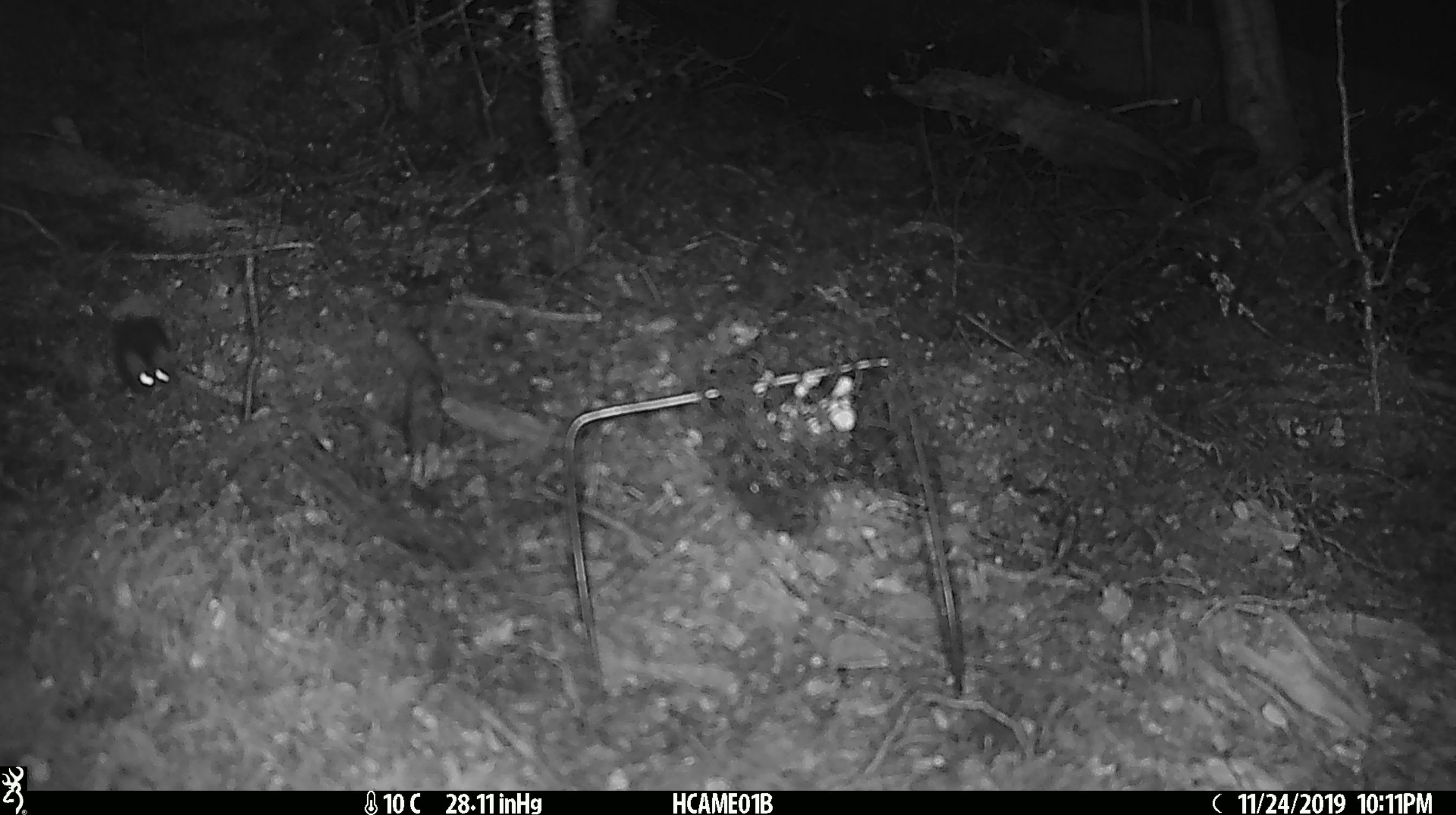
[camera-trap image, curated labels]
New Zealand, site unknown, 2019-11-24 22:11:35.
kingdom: Animalia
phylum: Chordata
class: Mammalia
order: Rodentia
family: Muridae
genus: Mus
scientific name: Mus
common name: mouse